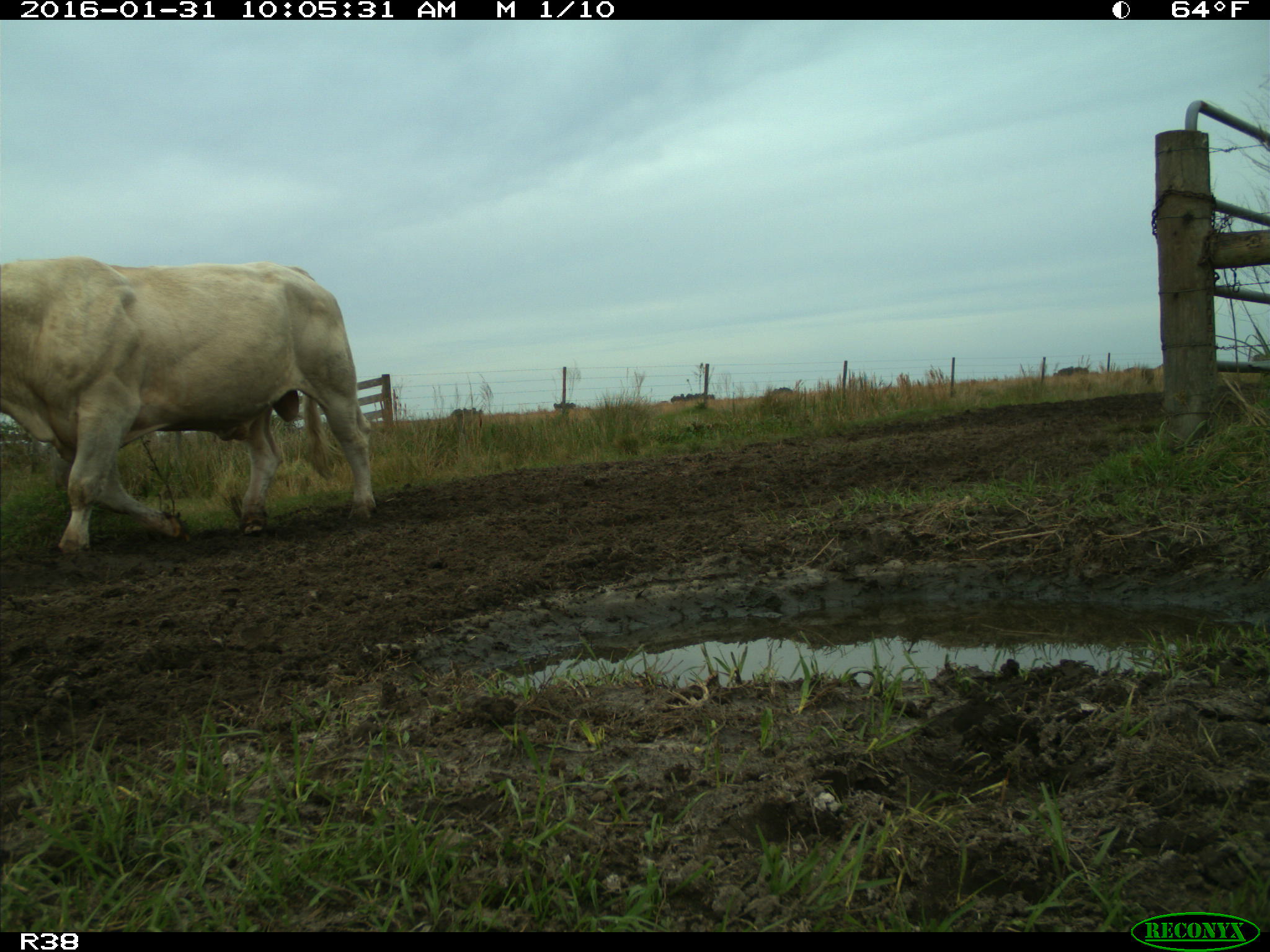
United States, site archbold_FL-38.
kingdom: Animalia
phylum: Chordata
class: Mammalia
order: Artiodactyla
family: Bovidae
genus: Bos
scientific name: Bos taurus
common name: domestic cow